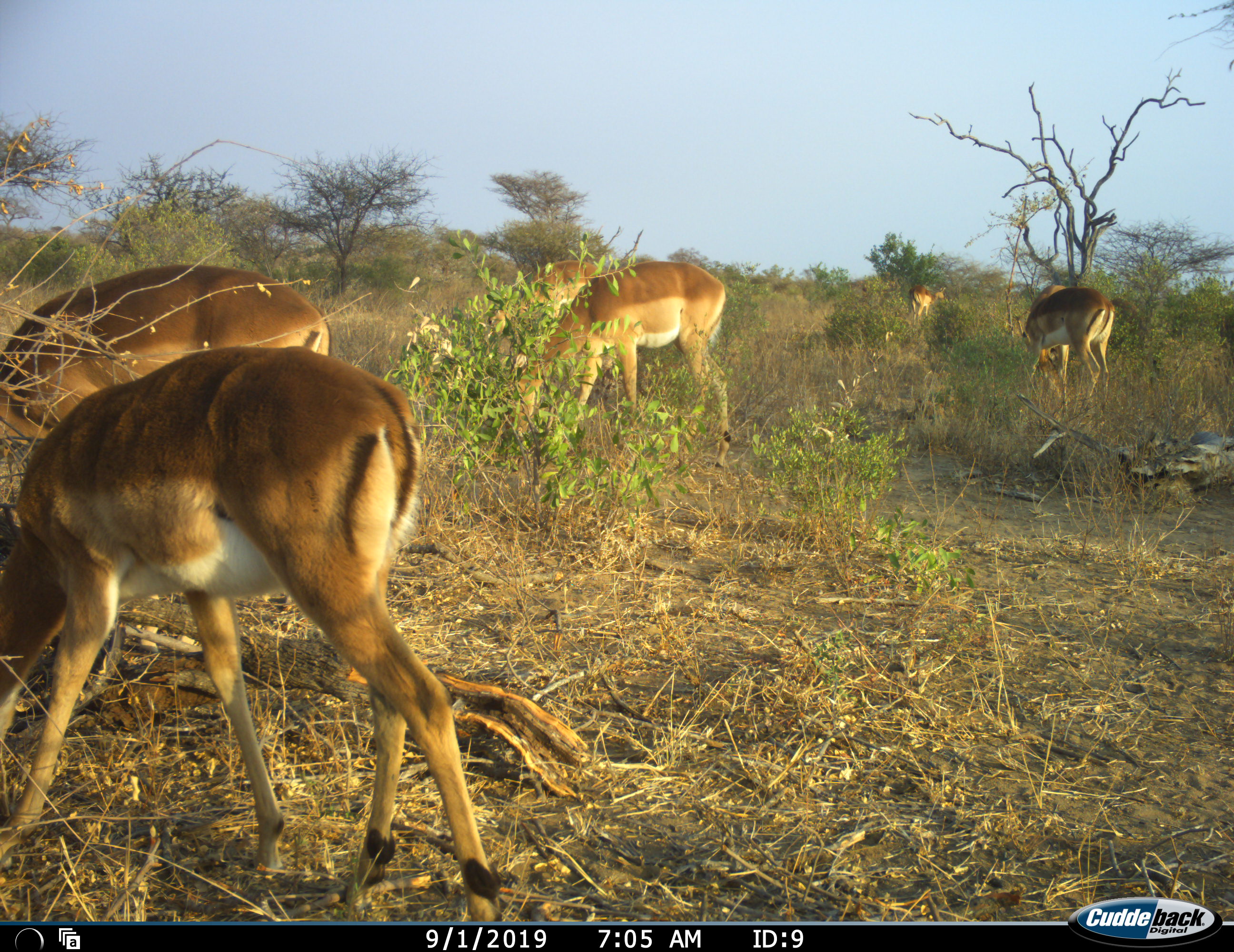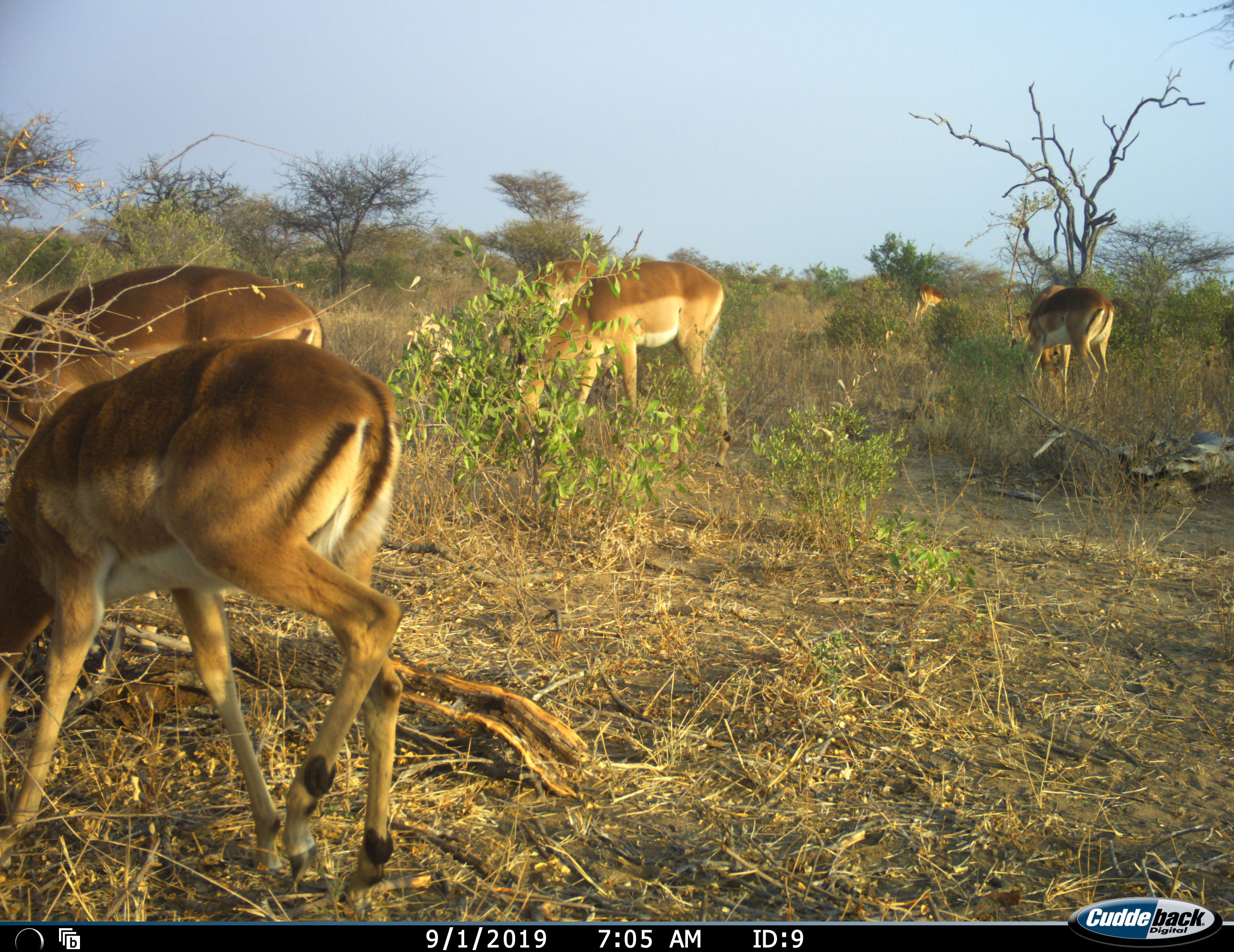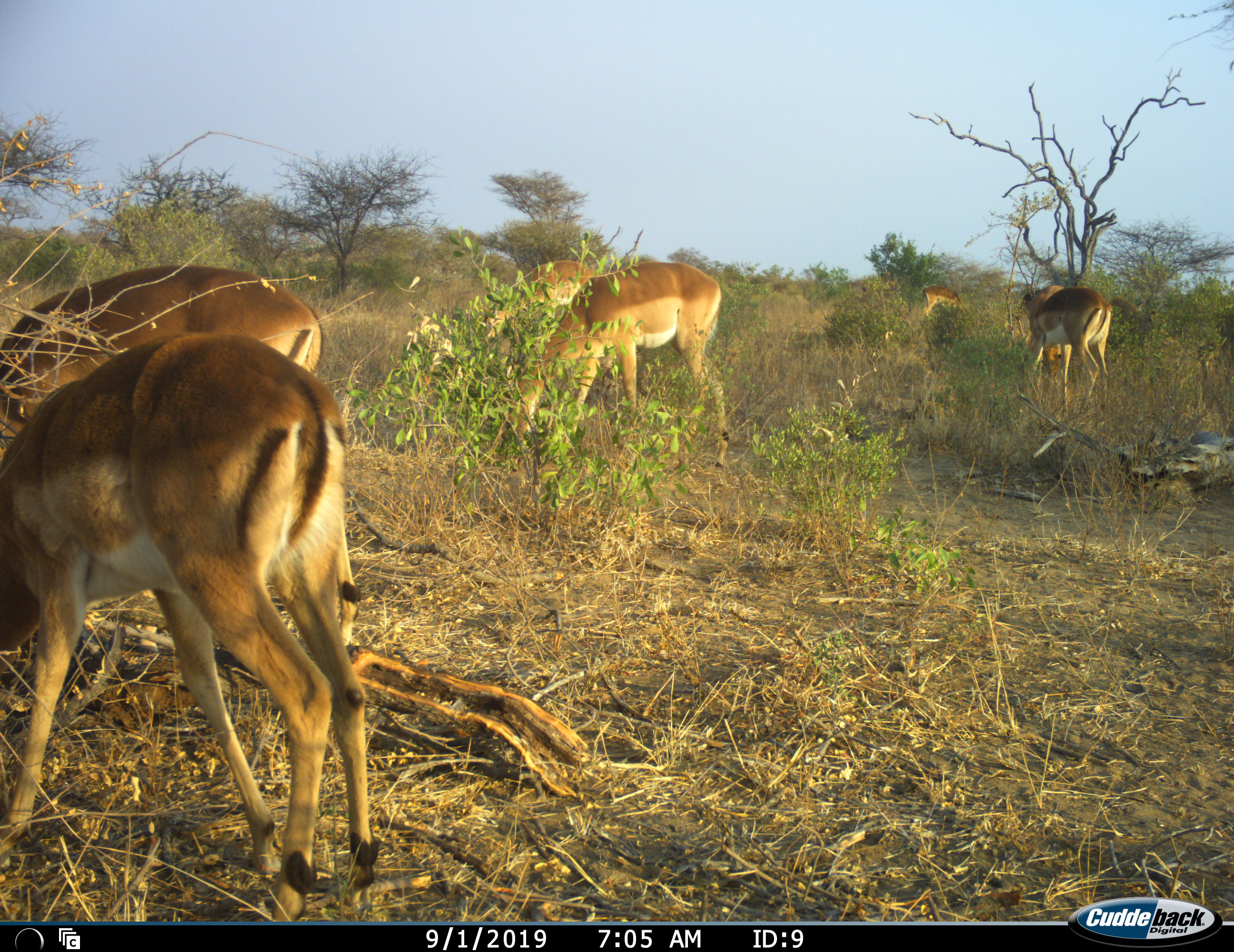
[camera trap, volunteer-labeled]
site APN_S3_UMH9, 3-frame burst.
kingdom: Animalia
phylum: Chordata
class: Mammalia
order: Artiodactyla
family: Bovidae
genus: Aepyceros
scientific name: Aepyceros melampus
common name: impala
Impala (Aepyceros melampus), count 6. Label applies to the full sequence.